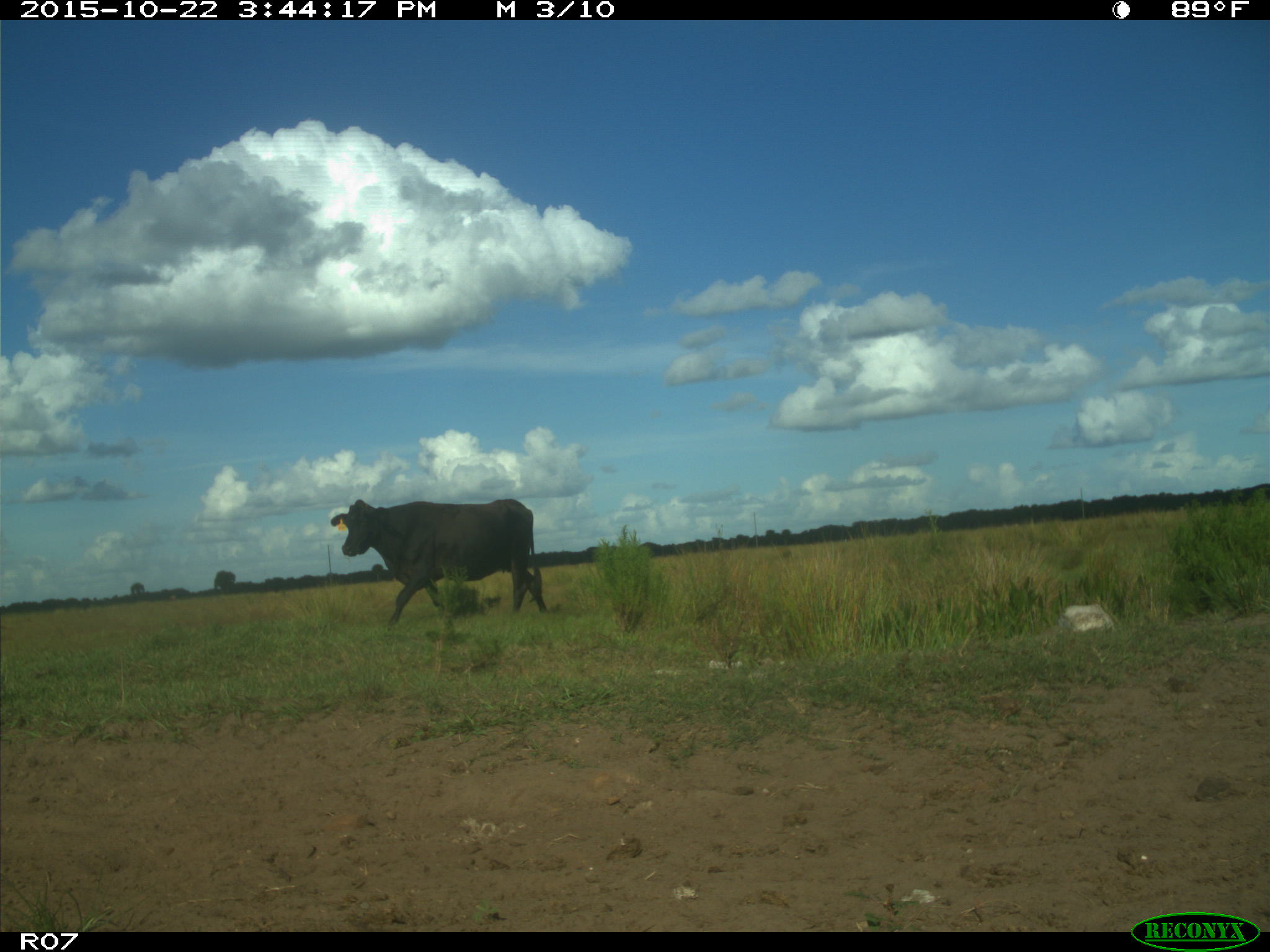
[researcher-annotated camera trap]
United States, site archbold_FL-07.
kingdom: Animalia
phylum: Chordata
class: Mammalia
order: Artiodactyla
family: Bovidae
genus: Bos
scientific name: Bos taurus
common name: domestic cow